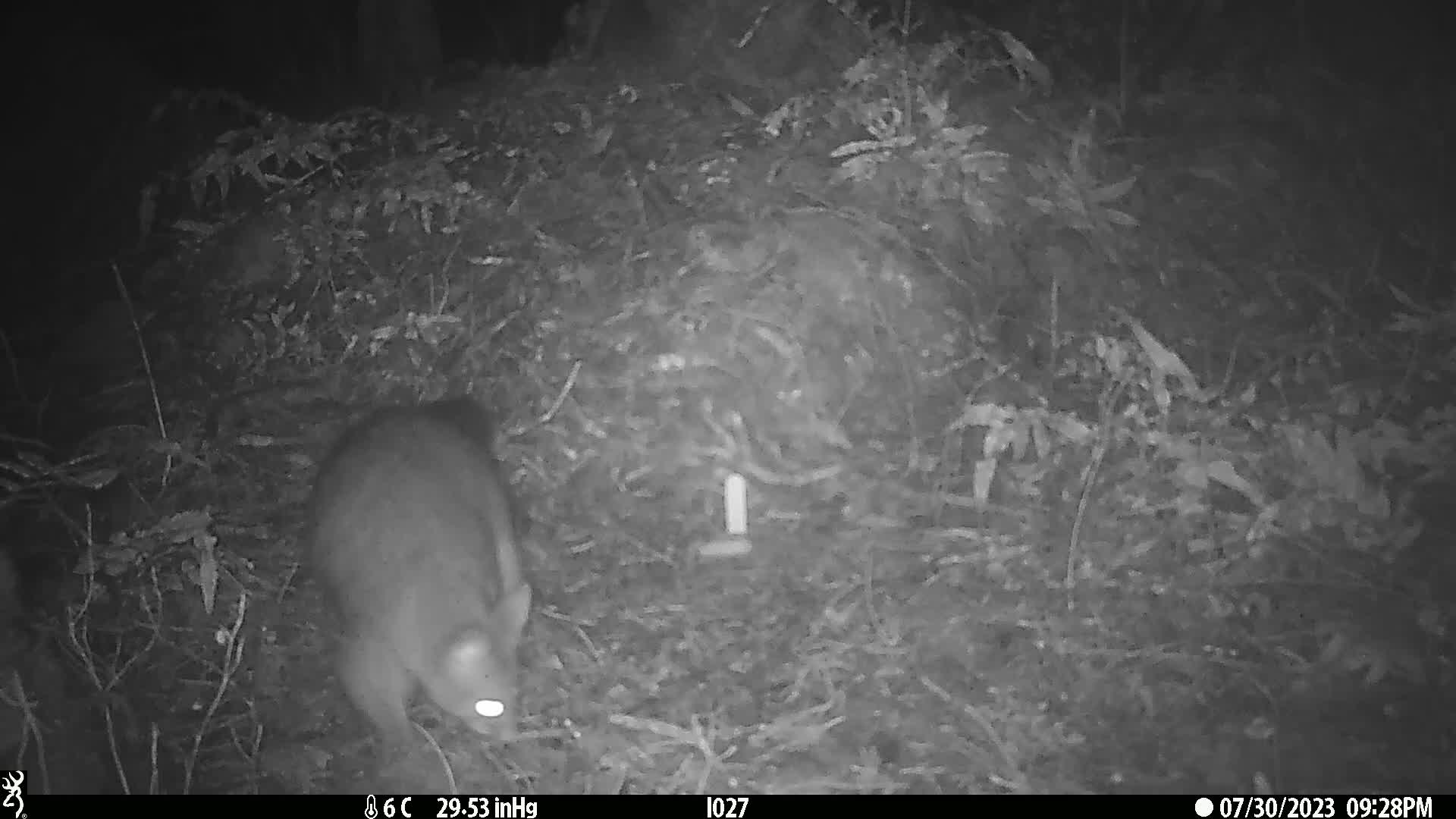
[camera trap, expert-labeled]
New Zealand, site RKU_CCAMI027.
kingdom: Animalia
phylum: Chordata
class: Mammalia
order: Diprotodontia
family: Phalangeridae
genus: Trichosurus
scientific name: Trichosurus vulpecula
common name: common brushtail possum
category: possum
Possum (common brushtail possum) (Trichosurus vulpecula).